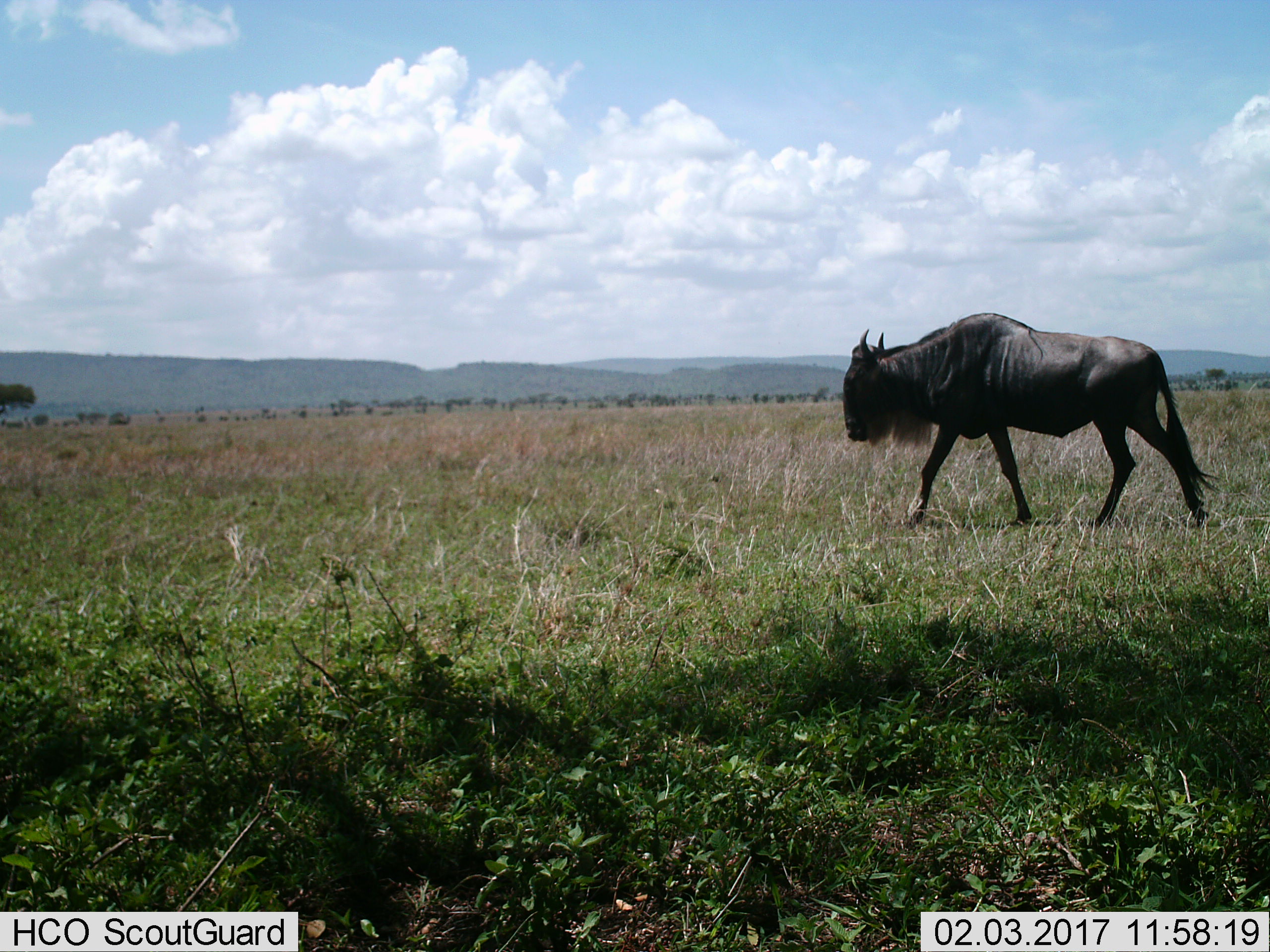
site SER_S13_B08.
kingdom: Animalia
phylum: Chordata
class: Mammalia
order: Artiodactyla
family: Bovidae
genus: Connochaetes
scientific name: Connochaetes taurinus taurinus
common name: blue wildebeest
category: wildebeestblue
Wildebeestblue (blue wildebeest) (Connochaetes taurinus taurinus), count 1. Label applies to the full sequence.